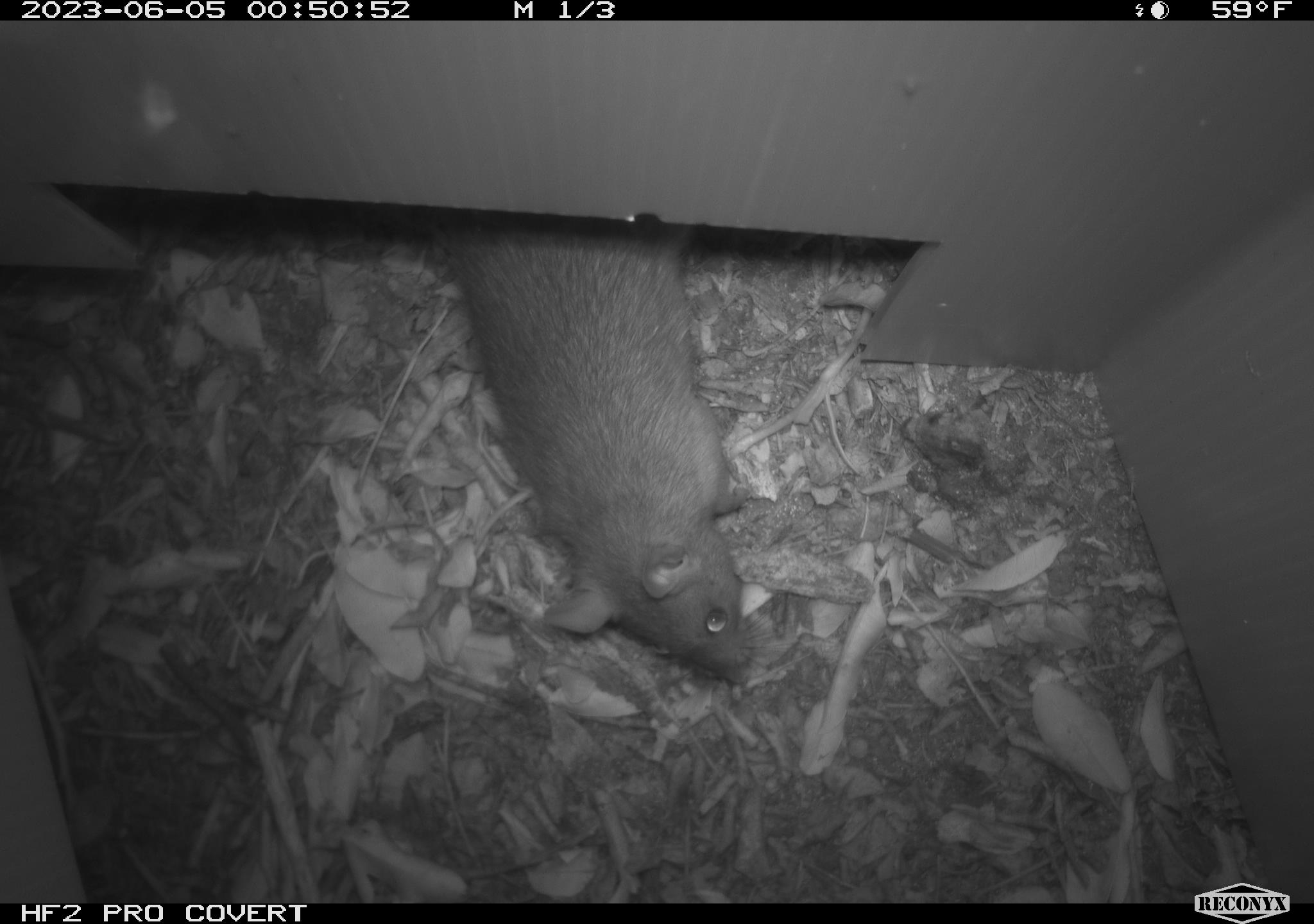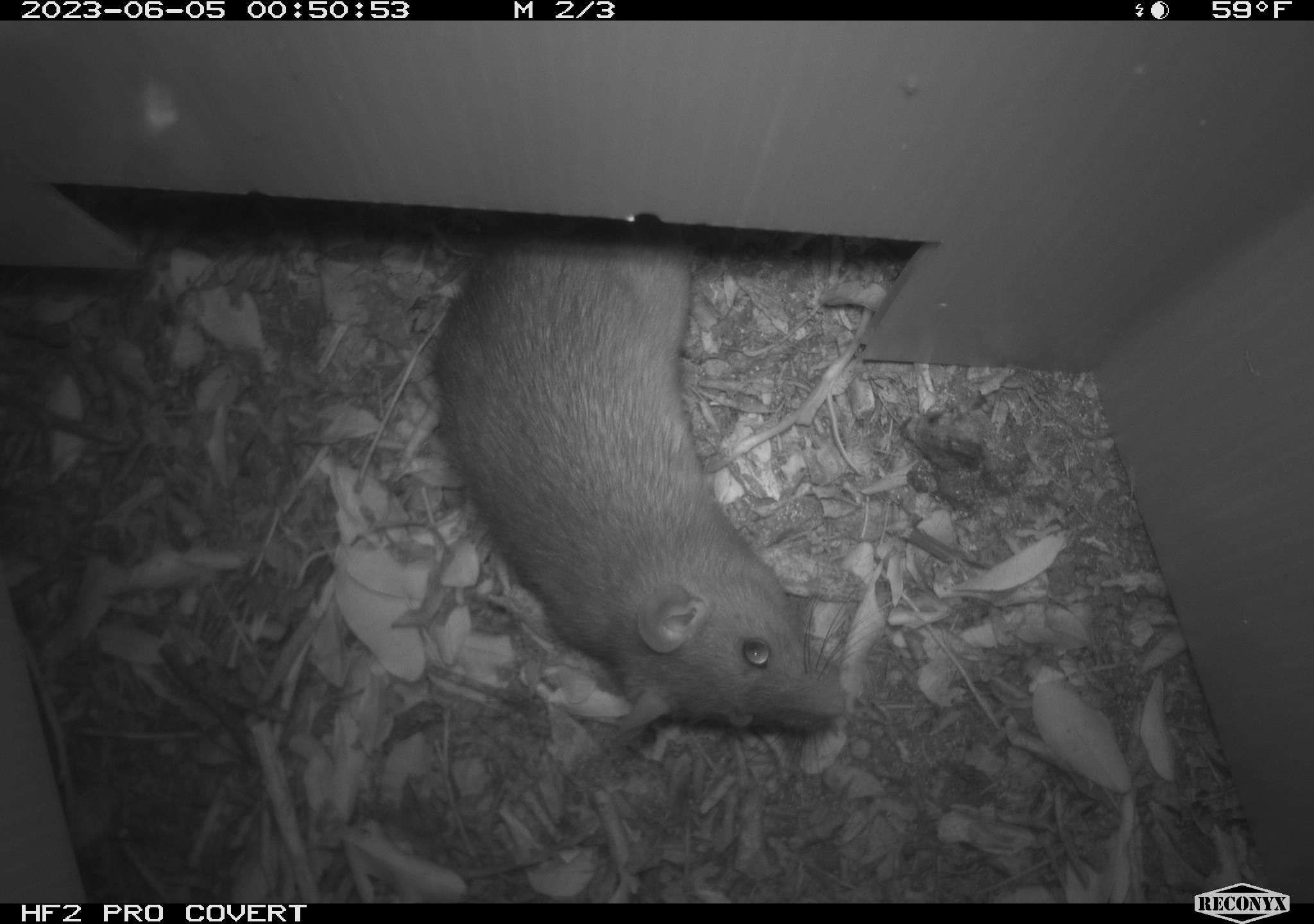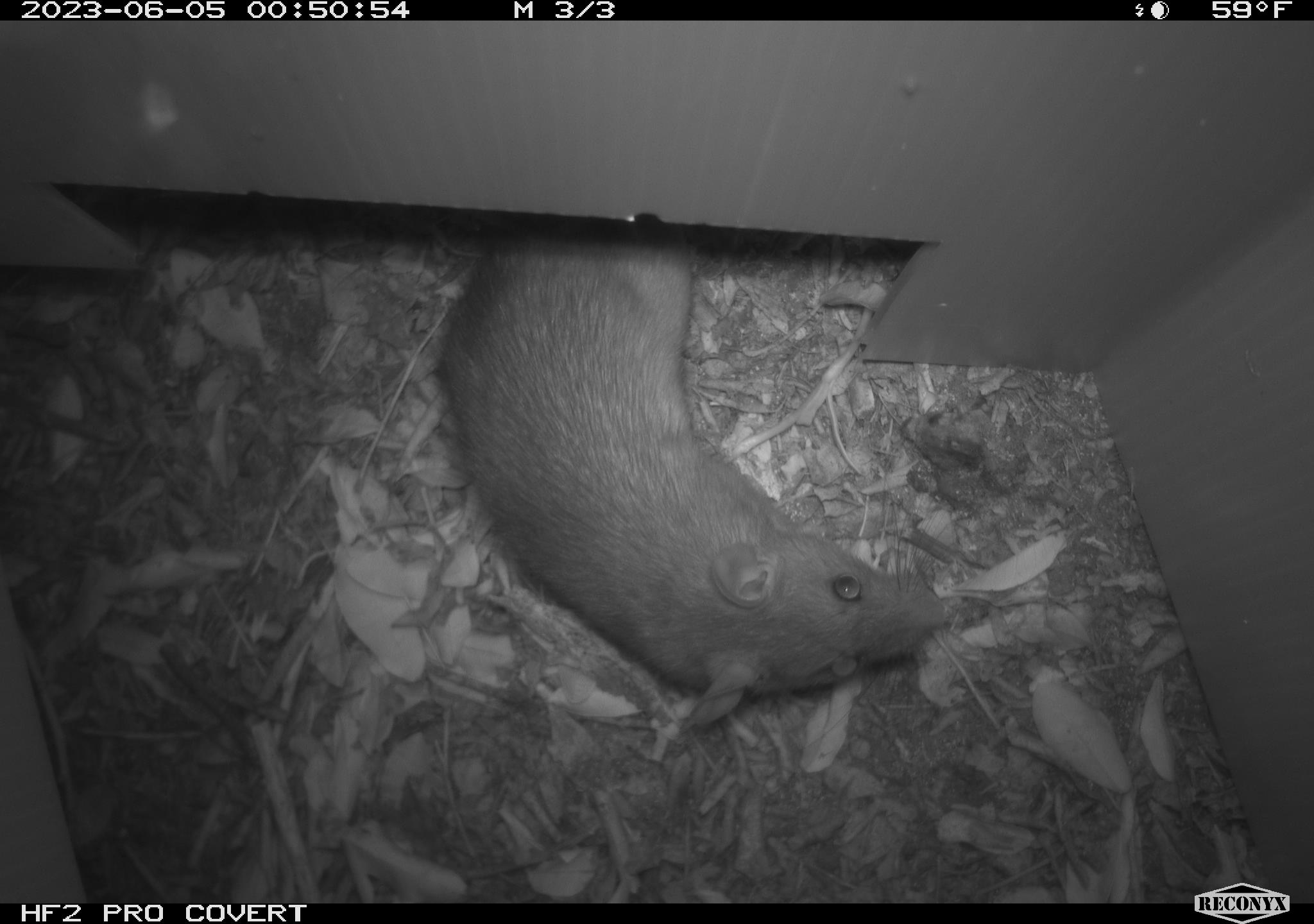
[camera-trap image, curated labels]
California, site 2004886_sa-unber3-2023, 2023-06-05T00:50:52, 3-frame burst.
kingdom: Animalia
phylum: Chordata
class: Mammalia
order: Rodentia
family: Muridae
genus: Rattus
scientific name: Rattus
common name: rat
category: rattus species